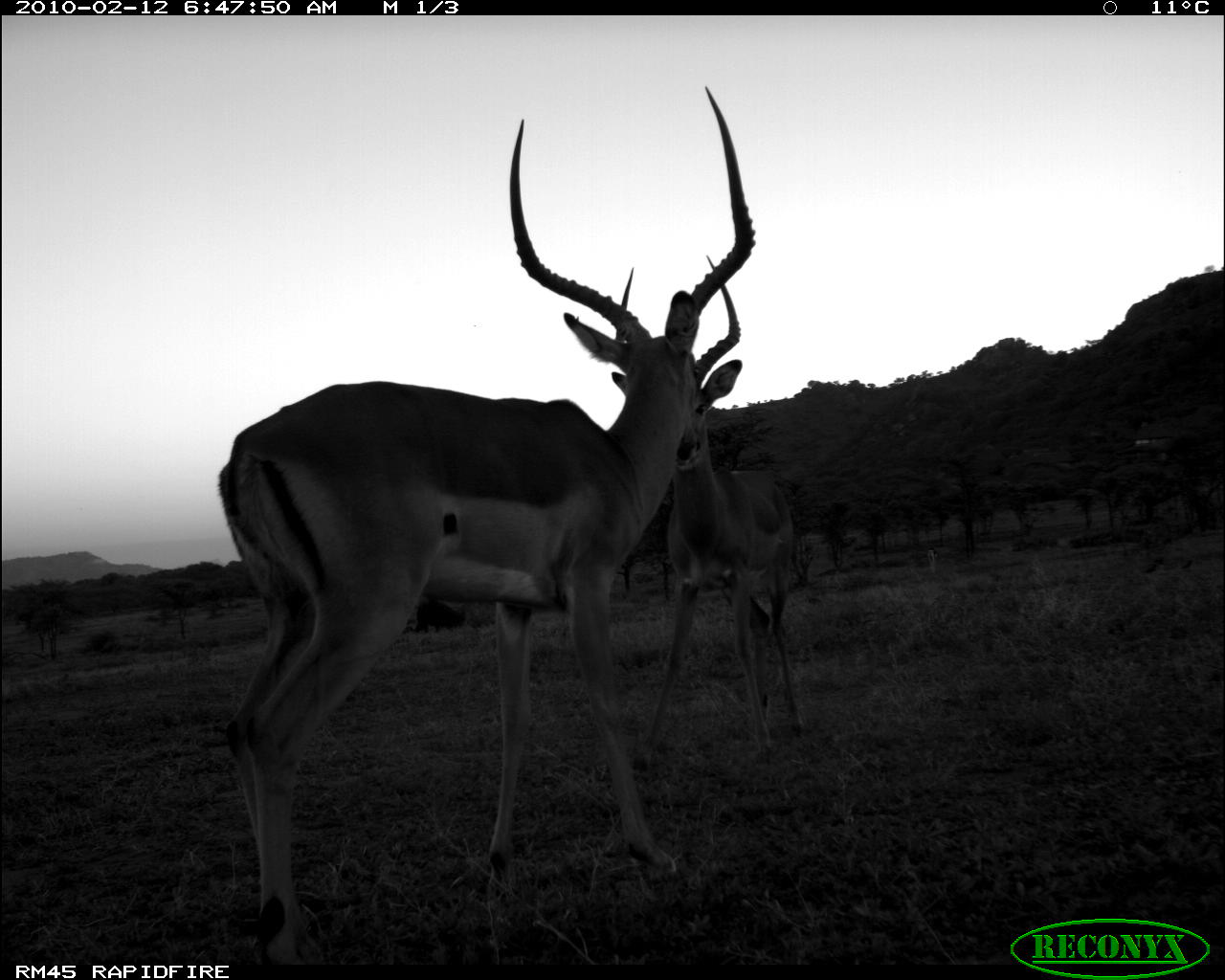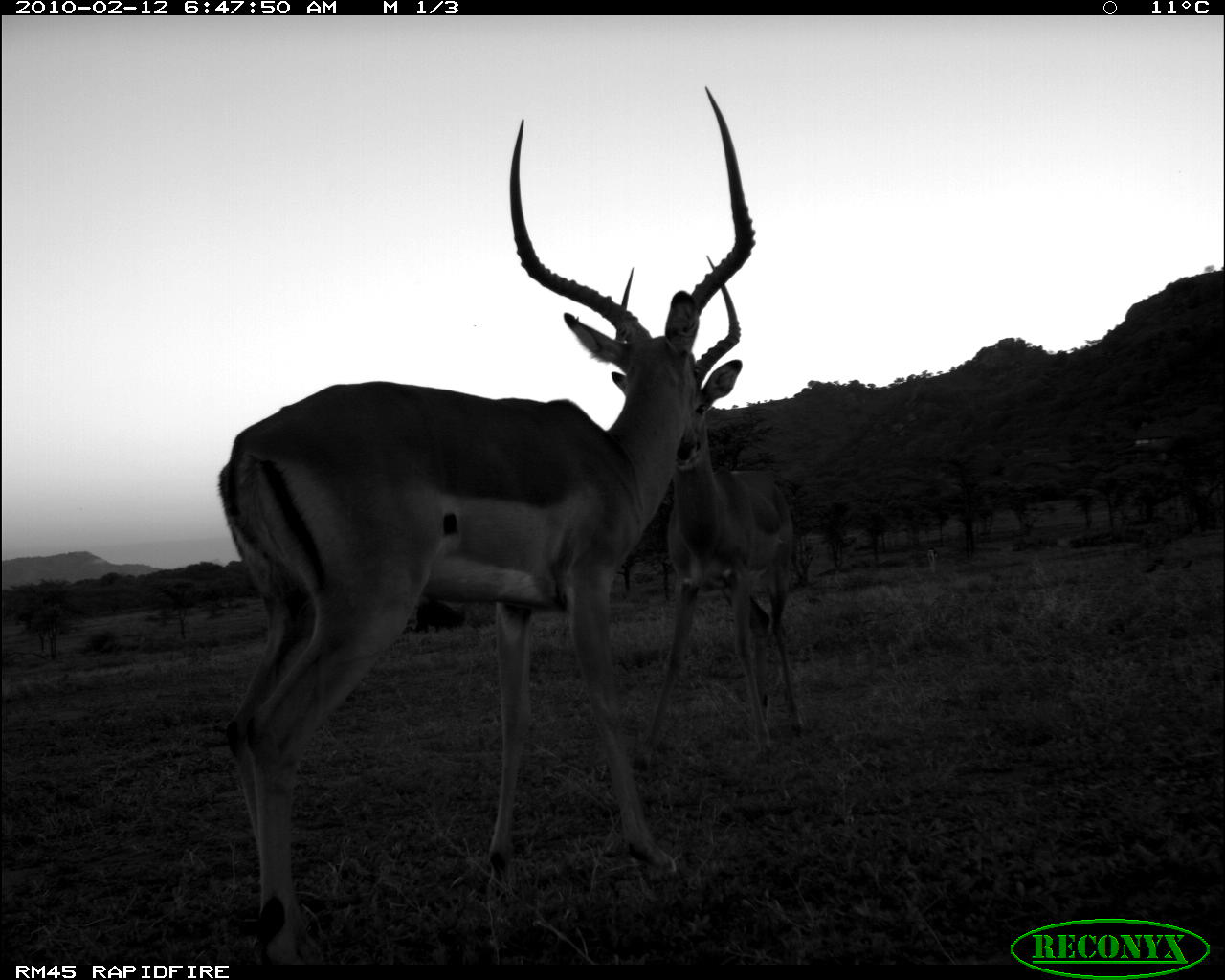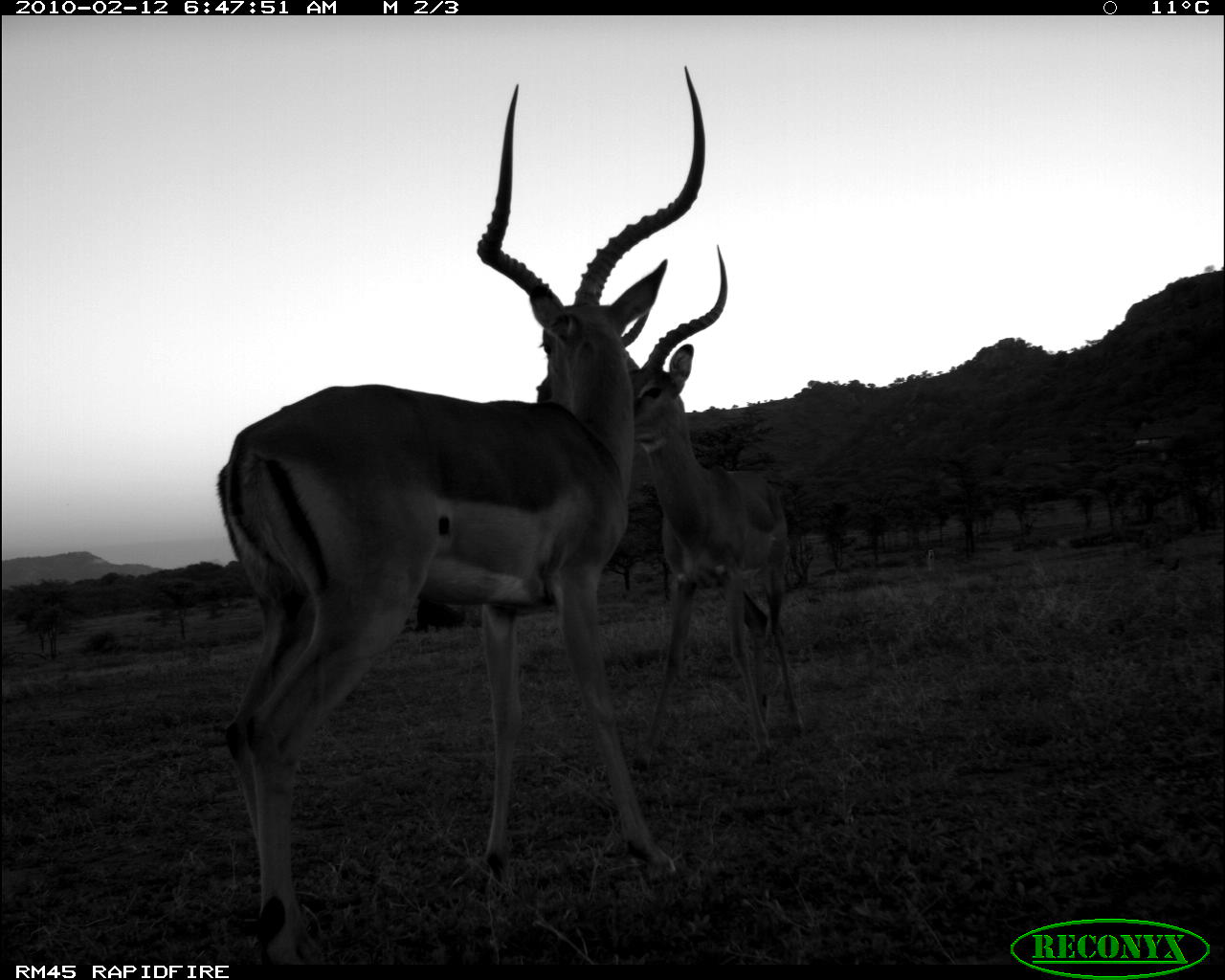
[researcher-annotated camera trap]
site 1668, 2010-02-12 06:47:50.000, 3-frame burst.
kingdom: Animalia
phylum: Chordata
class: Mammalia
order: Artiodactyla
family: Bovidae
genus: Aepyceros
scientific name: Aepyceros melampus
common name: impala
Aepyceros melampus (impala), count 2.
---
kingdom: Animalia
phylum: Chordata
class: Mammalia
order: Artiodactyla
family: Bovidae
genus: Nanger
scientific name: Nanger granti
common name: grant's gazelle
Nanger granti (grant's gazelle), count 1.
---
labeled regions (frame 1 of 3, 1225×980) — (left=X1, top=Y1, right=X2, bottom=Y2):
aepyceros melampus: (left=202, top=81, right=758, bottom=964); (left=606, top=251, right=806, bottom=770)